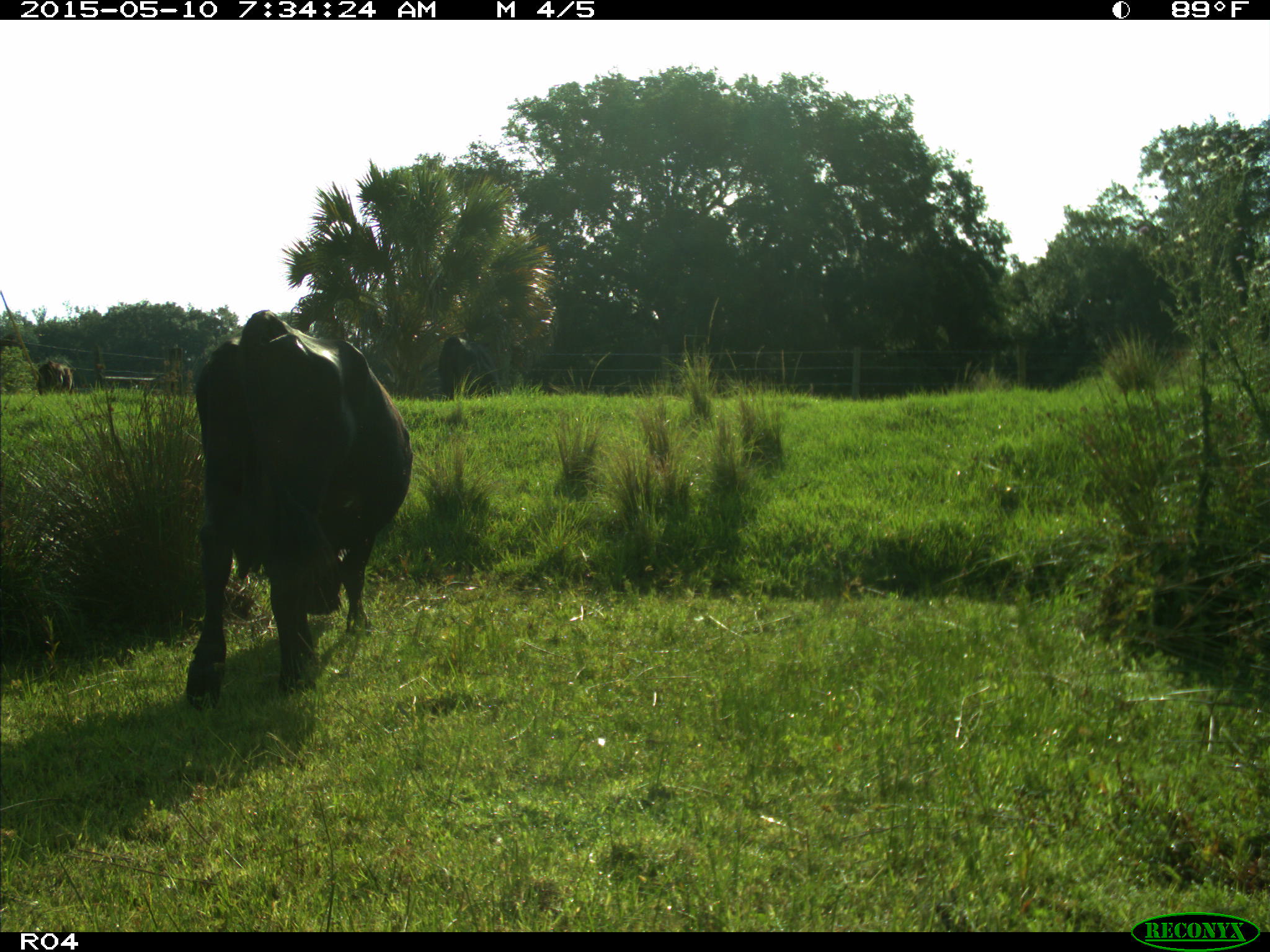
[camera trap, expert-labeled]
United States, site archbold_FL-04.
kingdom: Animalia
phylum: Chordata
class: Mammalia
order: Artiodactyla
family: Bovidae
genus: Bos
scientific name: Bos taurus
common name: domestic cow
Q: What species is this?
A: Bos taurus (domestic cow).